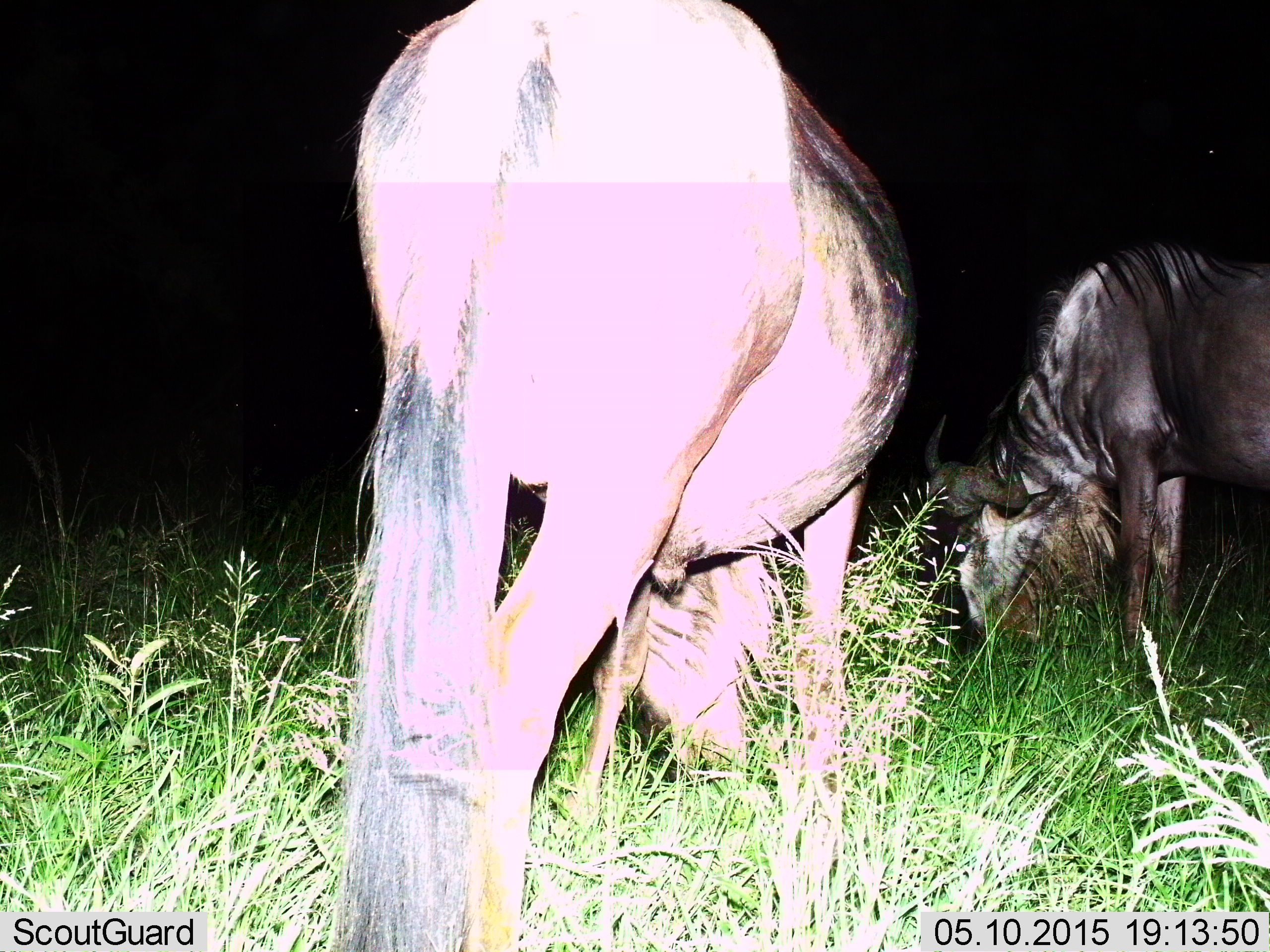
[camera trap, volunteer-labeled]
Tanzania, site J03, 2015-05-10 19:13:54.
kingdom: Animalia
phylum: Chordata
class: Mammalia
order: Artiodactyla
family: Bovidae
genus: Connochaetes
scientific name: Connochaetes taurinus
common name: blue wildebeest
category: wildebeest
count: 2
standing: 40%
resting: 0%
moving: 0%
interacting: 0%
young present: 0%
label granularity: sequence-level